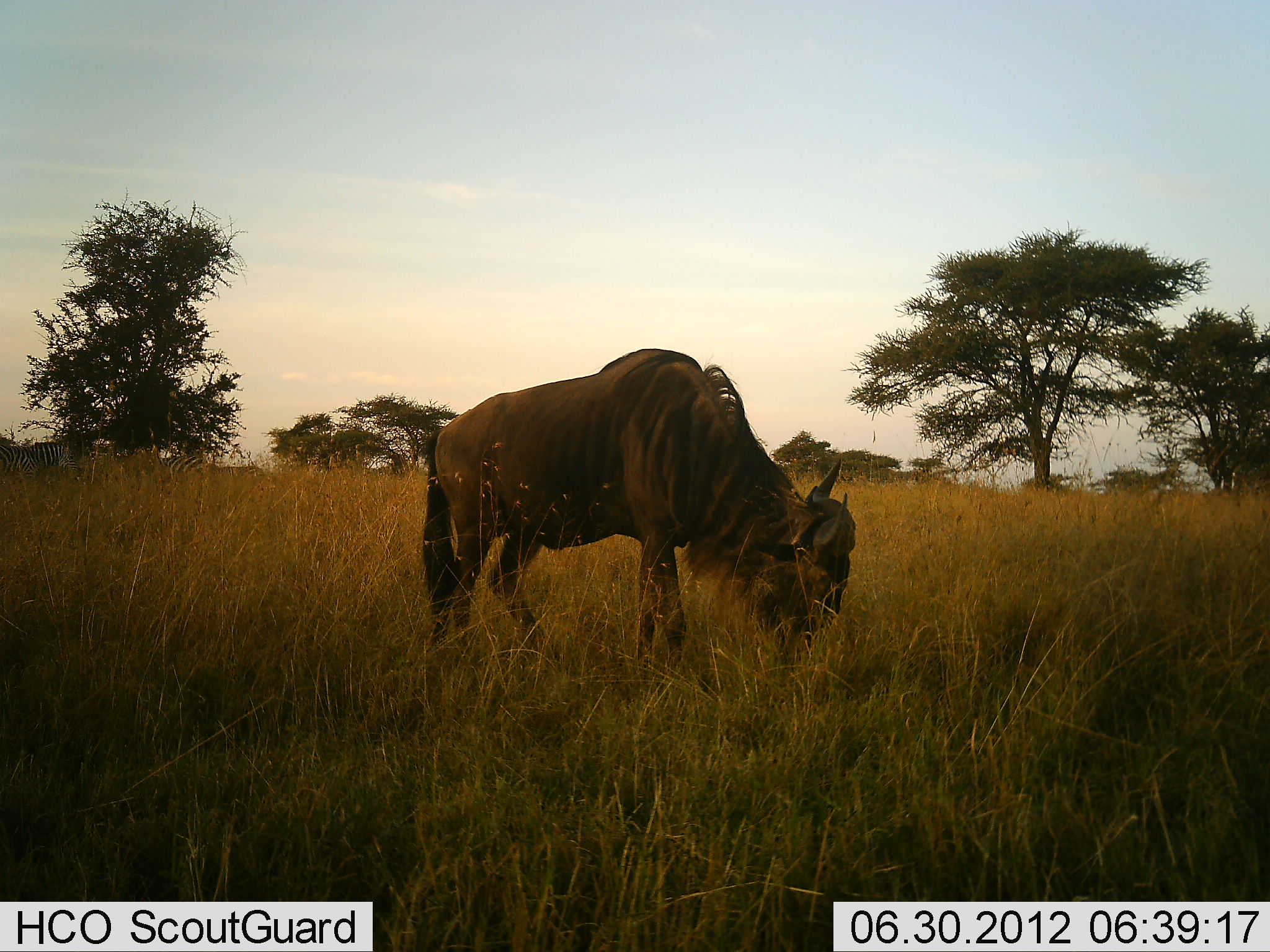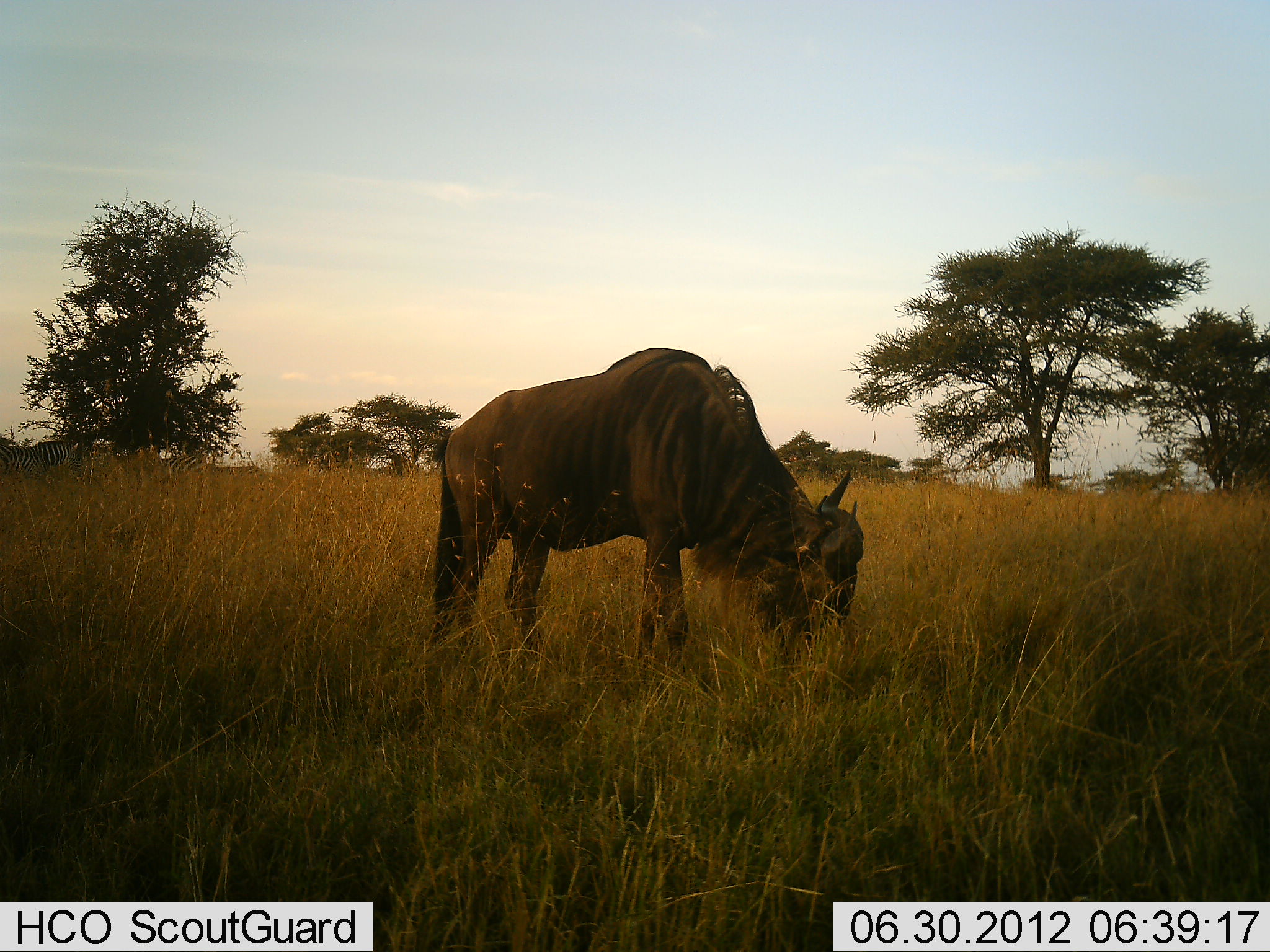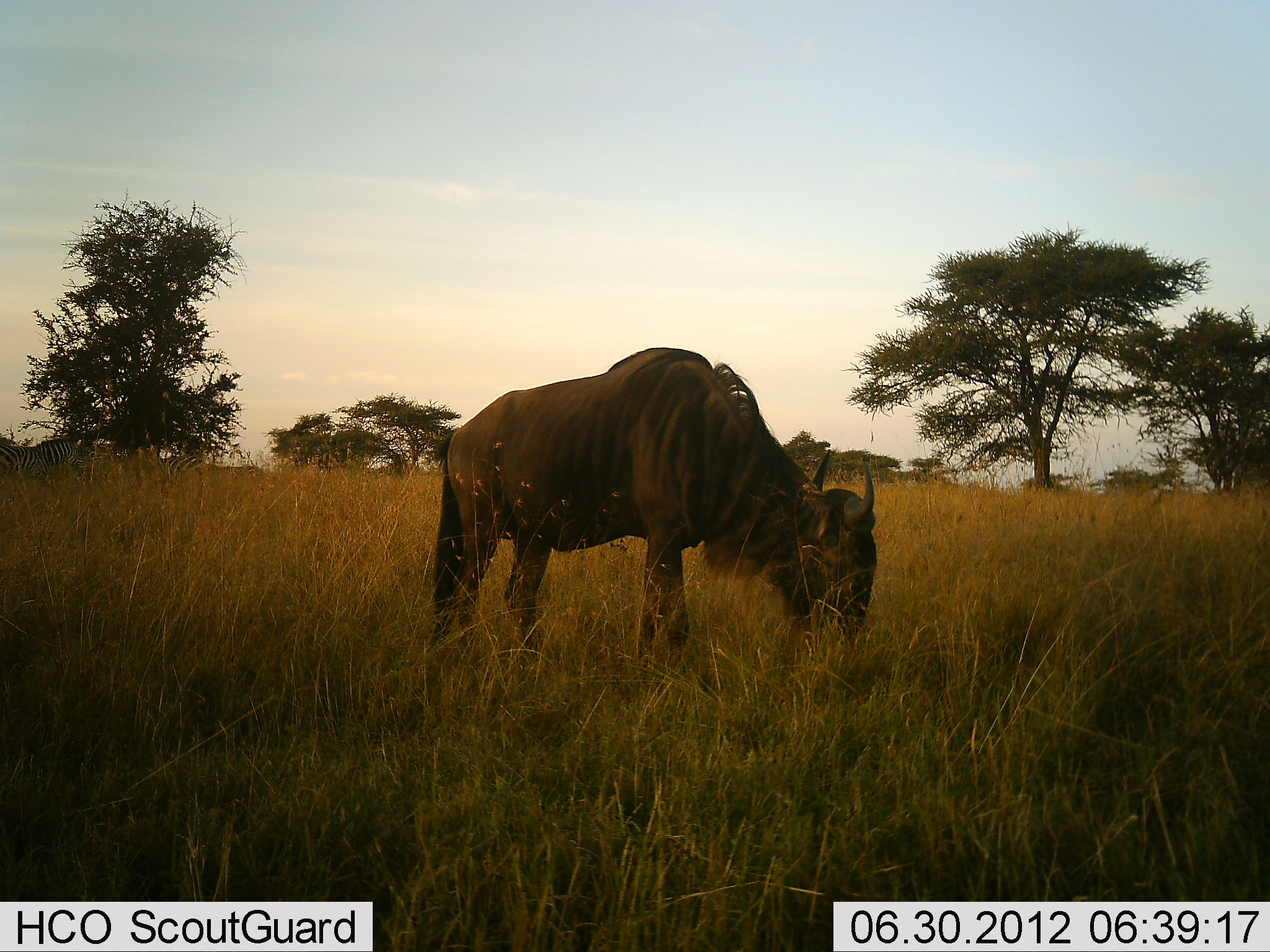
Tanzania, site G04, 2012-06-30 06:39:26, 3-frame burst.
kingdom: Animalia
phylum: Chordata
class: Mammalia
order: Artiodactyla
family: Bovidae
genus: Connochaetes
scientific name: Connochaetes taurinus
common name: blue wildebeest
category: wildebeest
Wildebeest (blue wildebeest) (Connochaetes taurinus), count 1. Behavior (volunteer vote fractions): standing 13%, resting 0%, moving 0%, interacting 0%. Young present (vote fraction): 0%. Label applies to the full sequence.